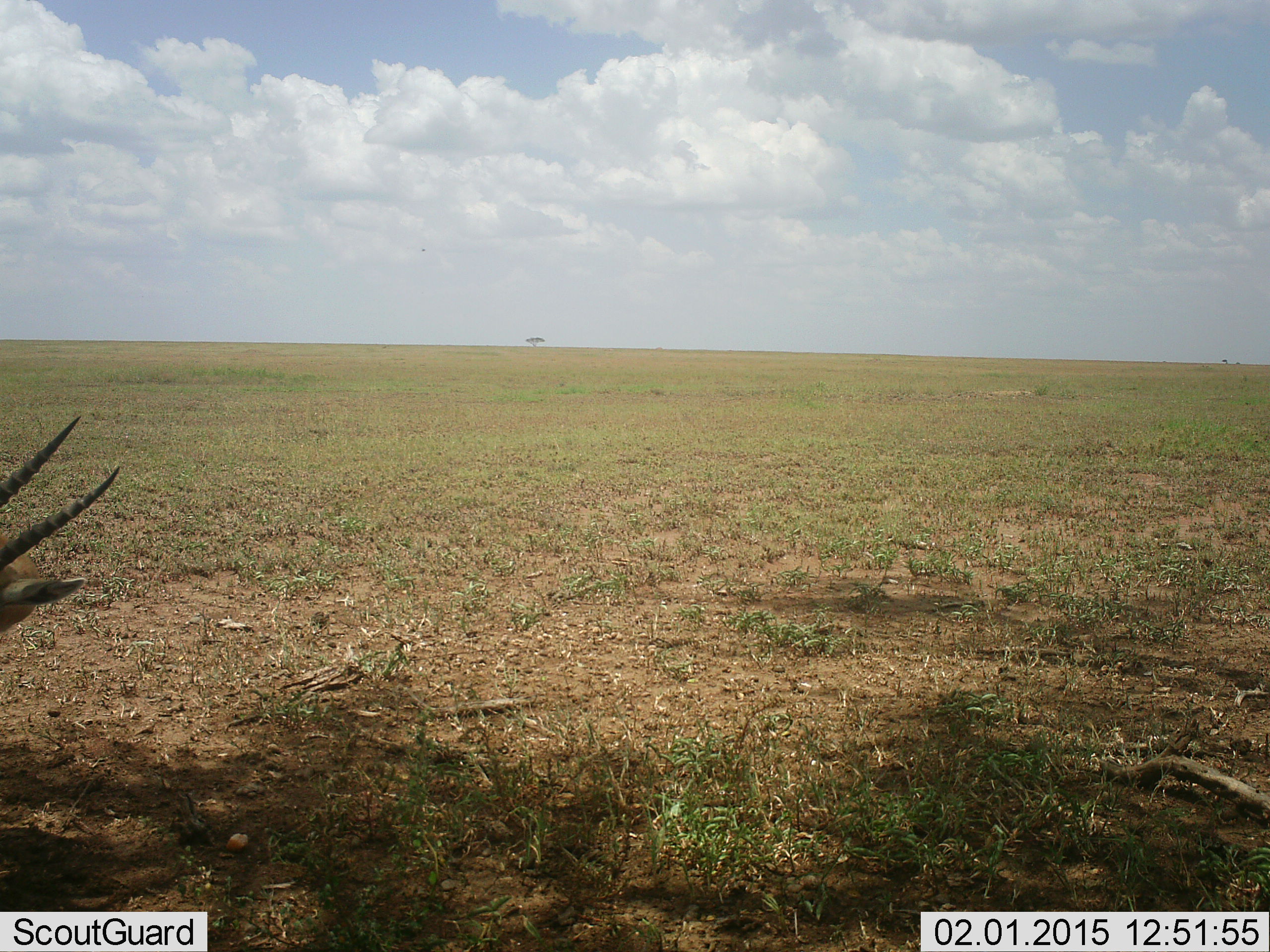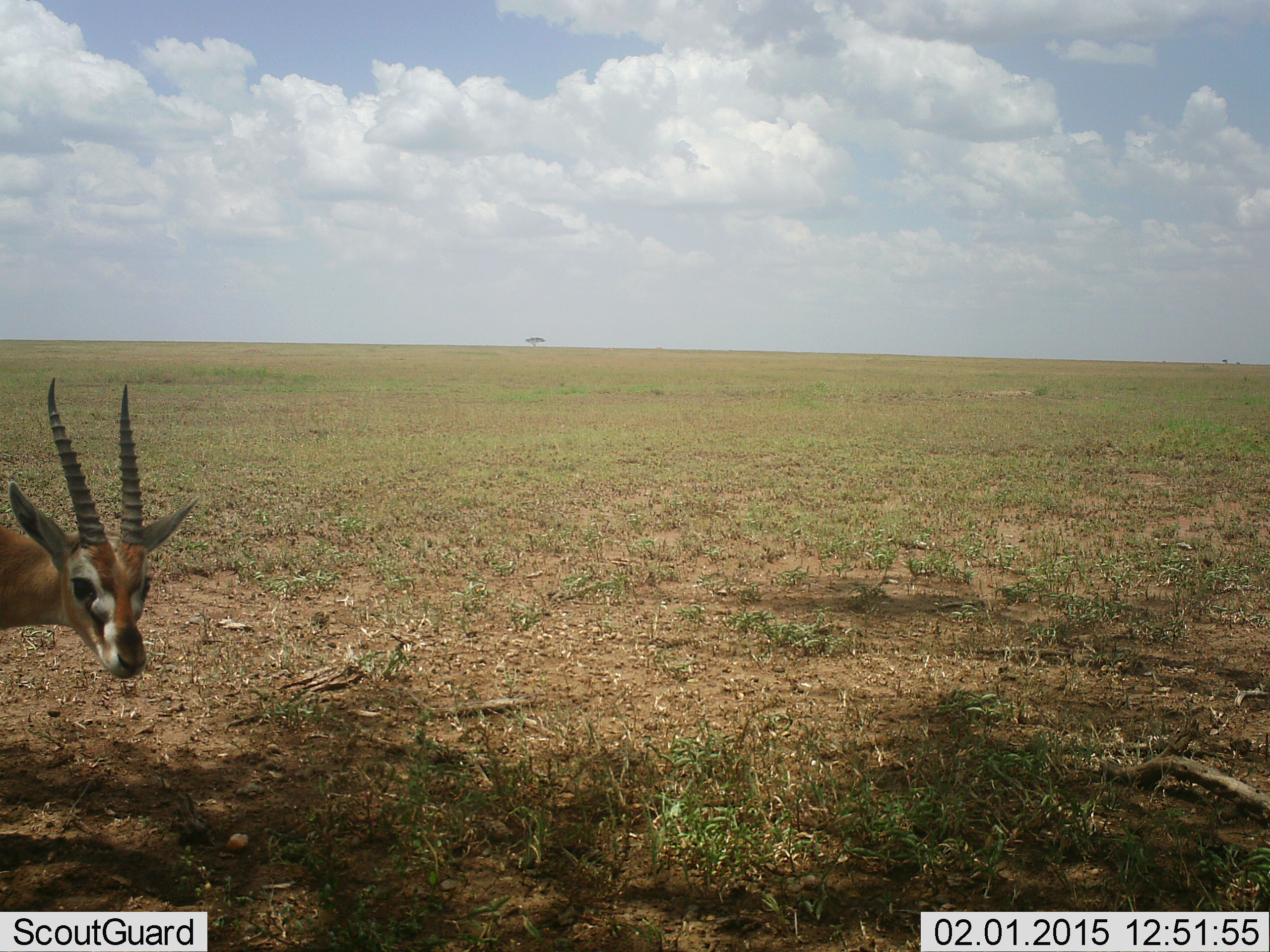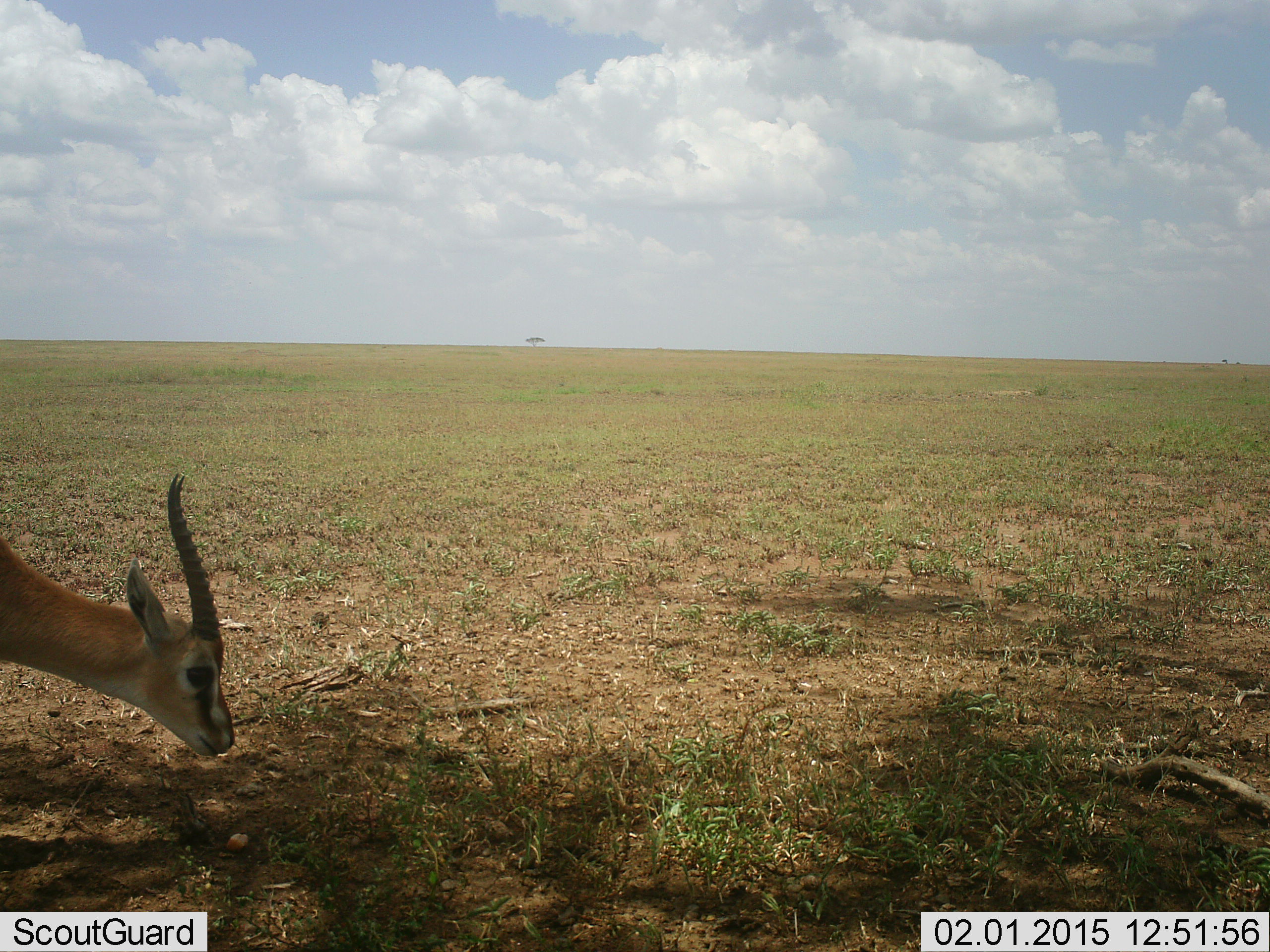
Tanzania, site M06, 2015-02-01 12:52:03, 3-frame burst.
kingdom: Animalia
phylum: Chordata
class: Mammalia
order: Artiodactyla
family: Bovidae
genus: Eudorcas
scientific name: Eudorcas thomsonii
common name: thomson's gazelle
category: gazellethomsons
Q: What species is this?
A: Gazellethomsons (thomson's gazelle) (Eudorcas thomsonii).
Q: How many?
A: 1.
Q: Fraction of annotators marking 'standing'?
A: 40%.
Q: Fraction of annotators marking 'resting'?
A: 0%.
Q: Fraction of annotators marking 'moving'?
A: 30%.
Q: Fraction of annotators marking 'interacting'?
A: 0%.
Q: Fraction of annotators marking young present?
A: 0%.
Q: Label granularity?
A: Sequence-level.